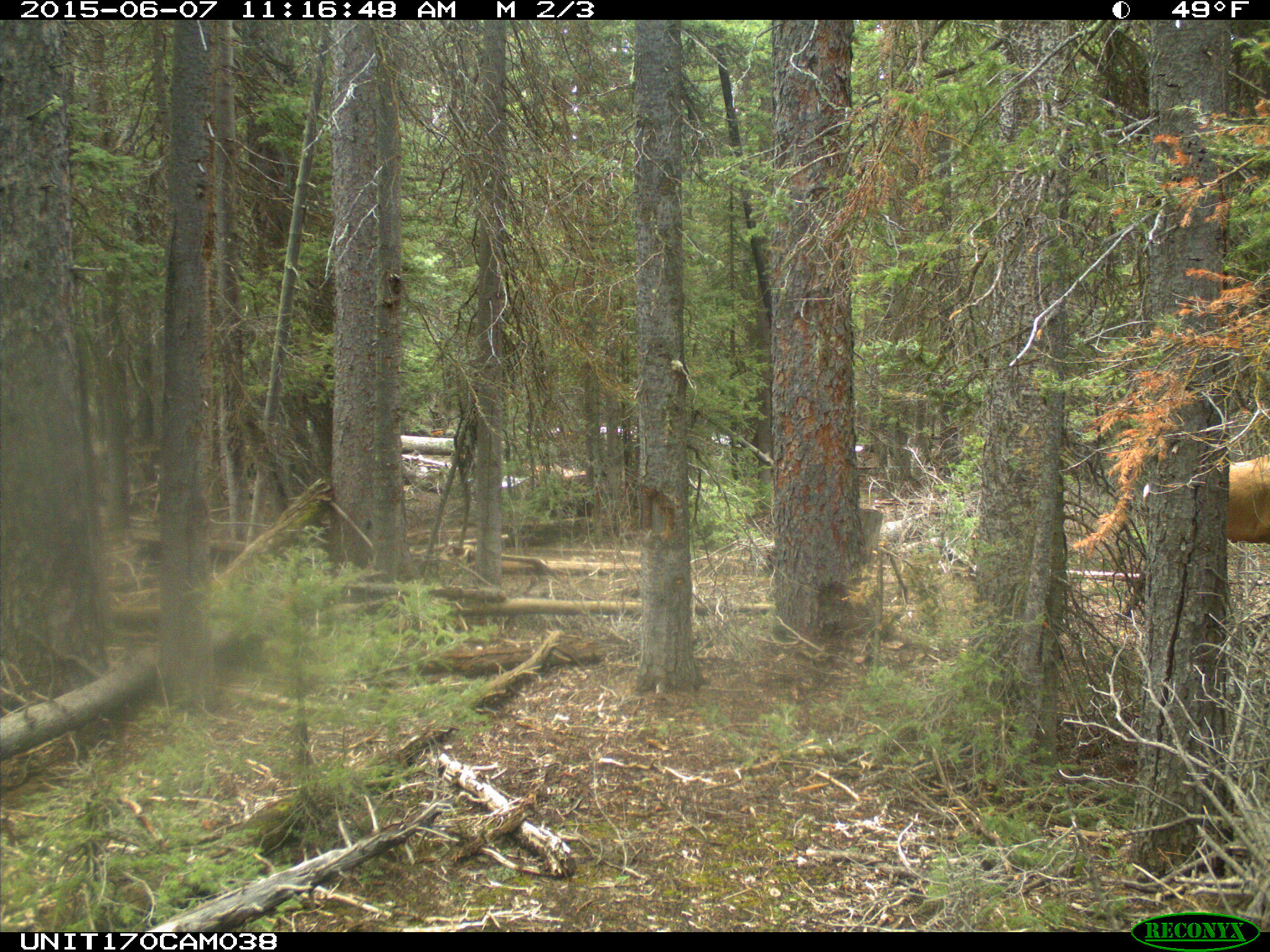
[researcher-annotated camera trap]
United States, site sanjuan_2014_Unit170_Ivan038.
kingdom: Animalia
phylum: Chordata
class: Mammalia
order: Artiodactyla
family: Cervidae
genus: Cervus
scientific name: Cervus elaphus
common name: red deer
Cervus elaphus (red deer).